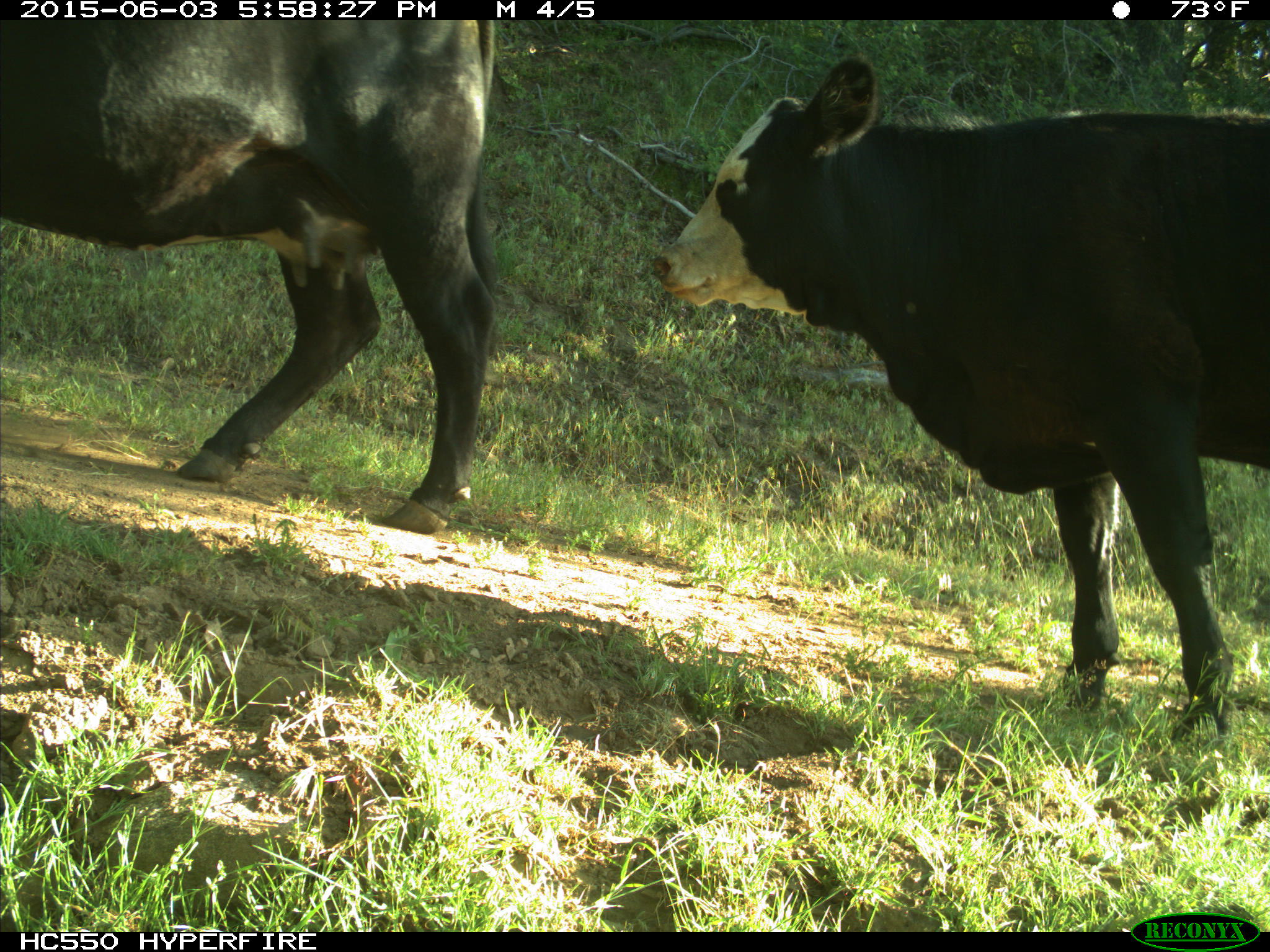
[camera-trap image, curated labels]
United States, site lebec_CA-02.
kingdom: Animalia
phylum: Chordata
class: Mammalia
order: Artiodactyla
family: Bovidae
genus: Bos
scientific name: Bos taurus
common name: domestic cow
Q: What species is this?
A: Bos taurus (domestic cow).